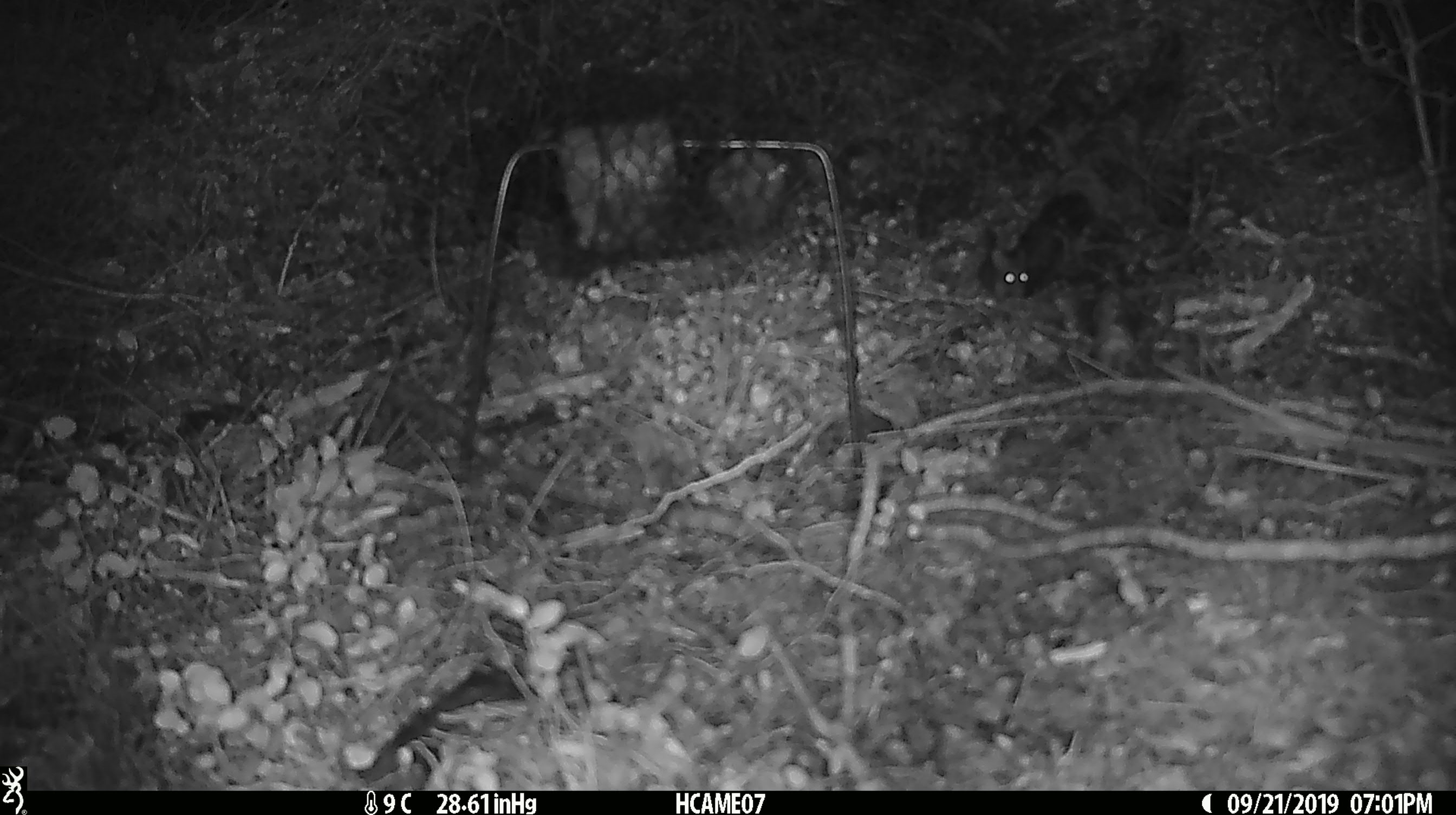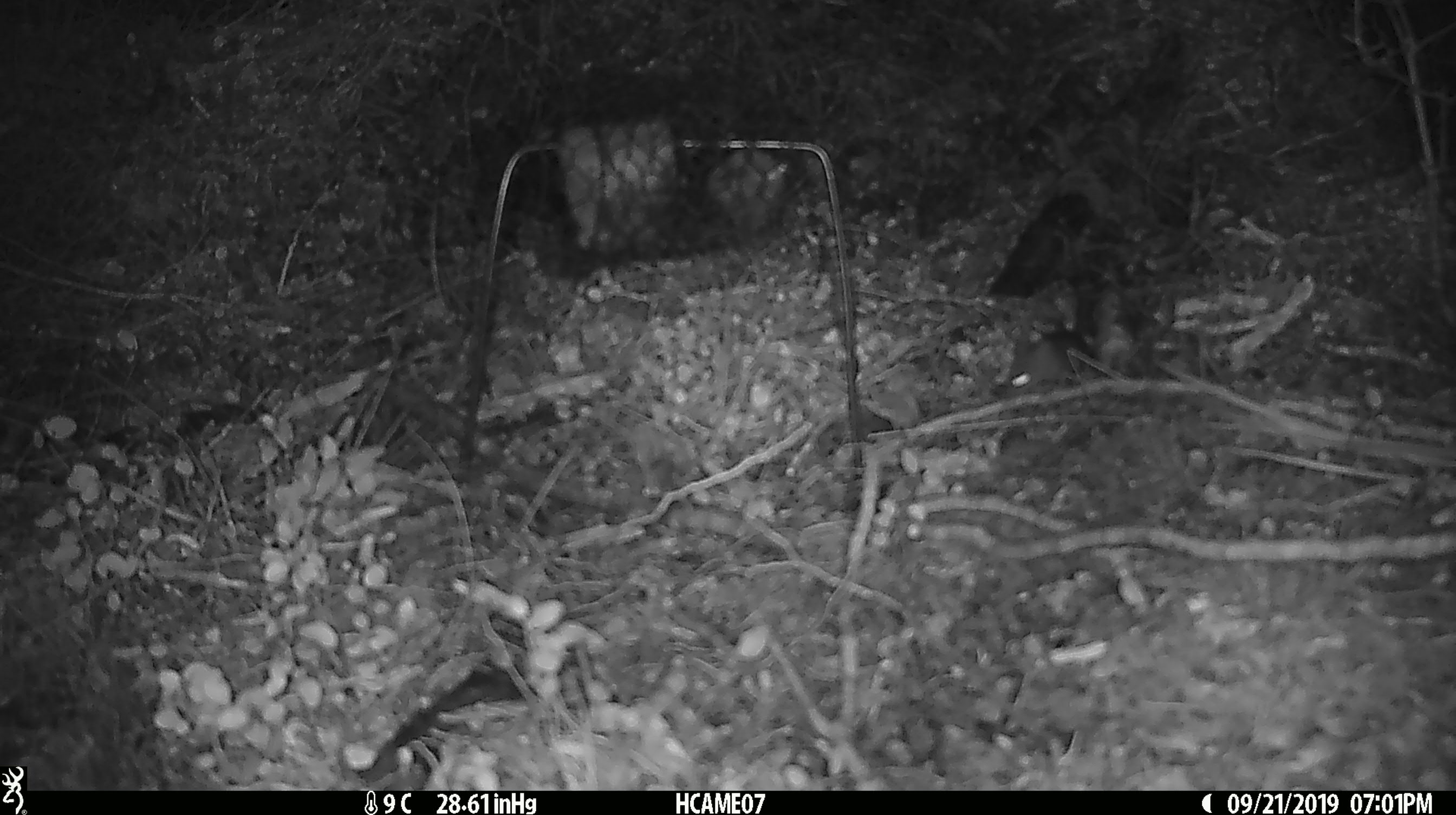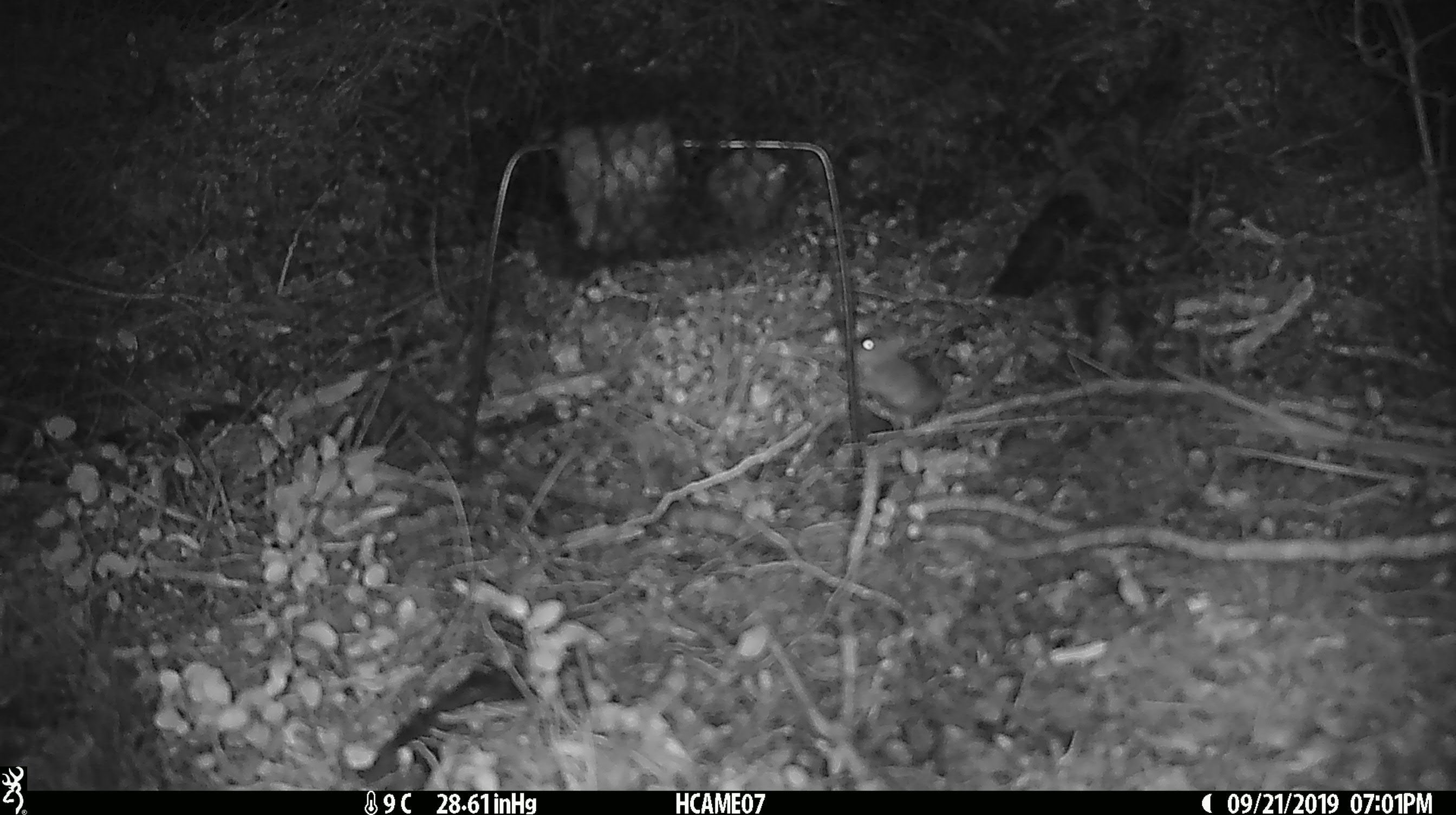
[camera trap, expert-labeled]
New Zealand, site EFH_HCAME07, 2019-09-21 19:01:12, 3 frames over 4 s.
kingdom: Animalia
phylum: Chordata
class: Mammalia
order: Rodentia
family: Muridae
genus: Mus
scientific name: Mus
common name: mouse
Mouse (Mus).